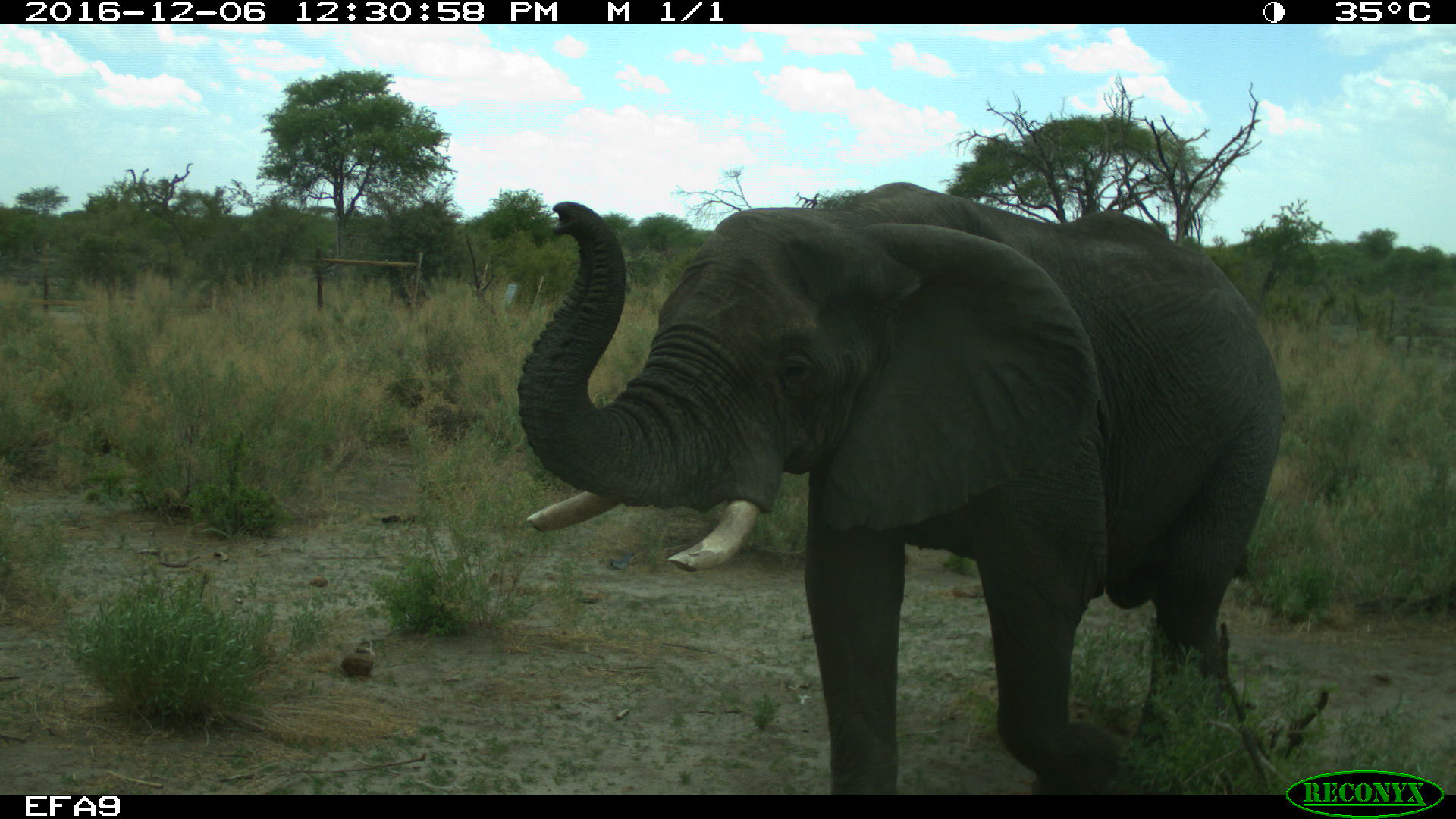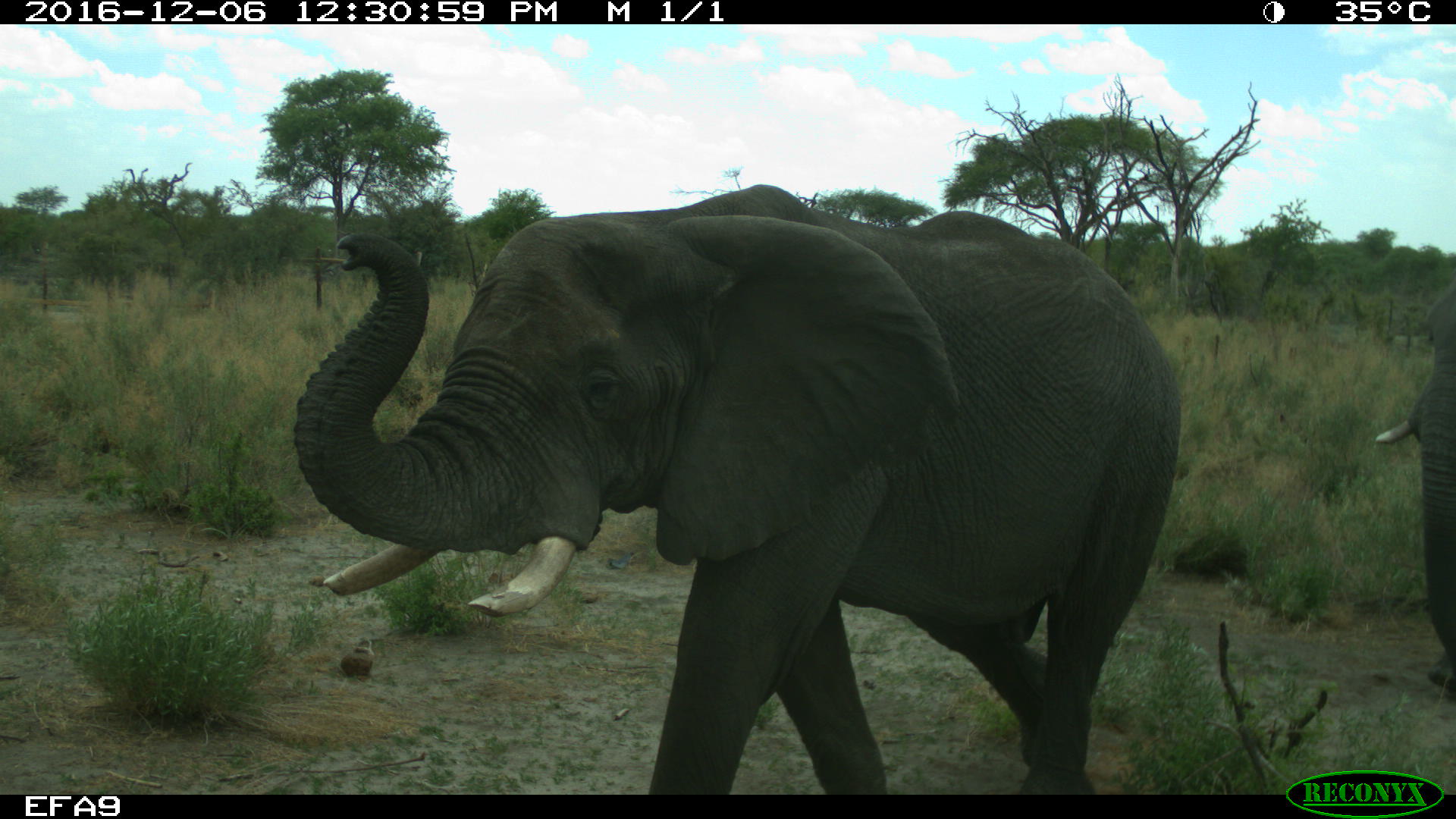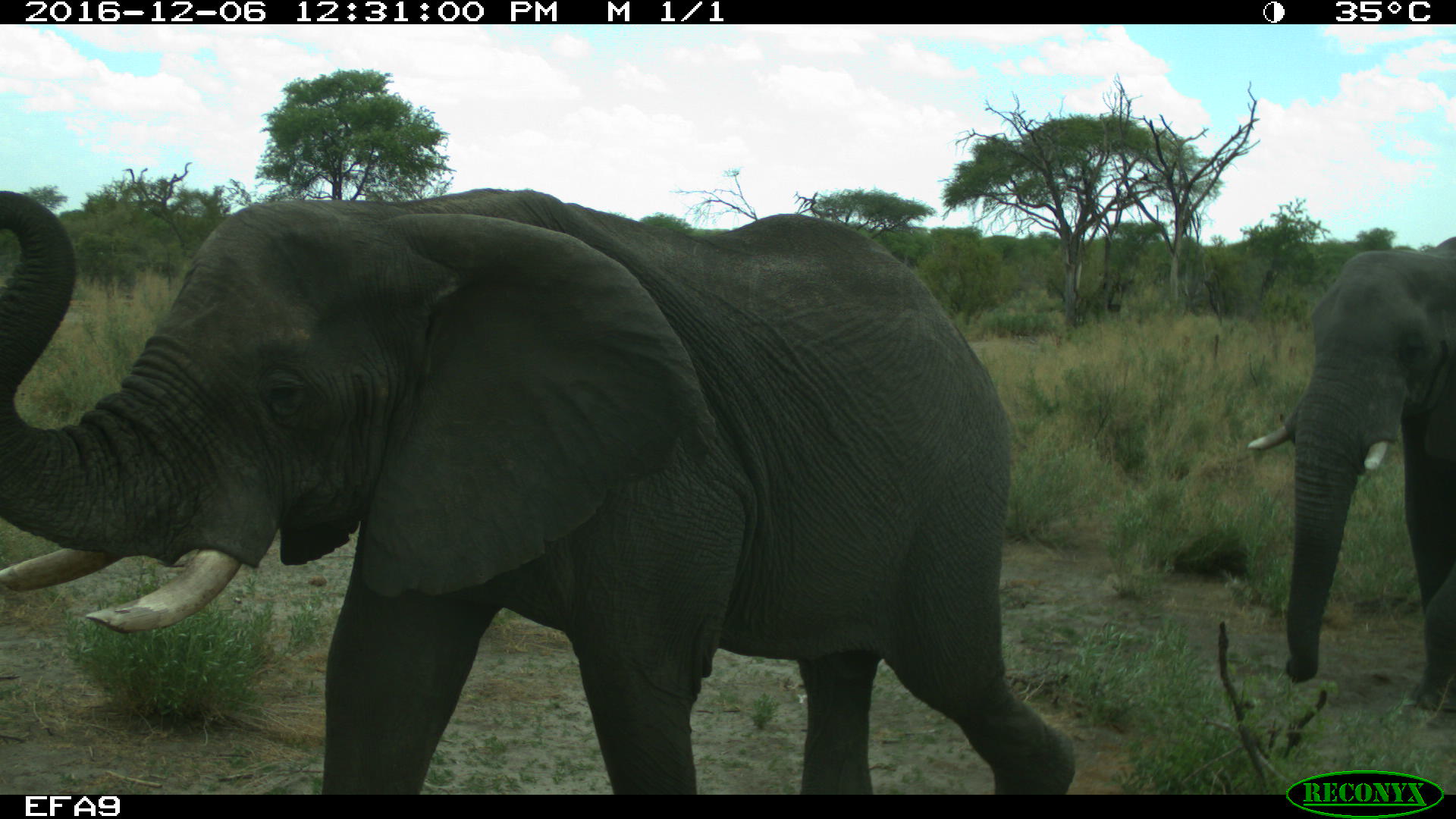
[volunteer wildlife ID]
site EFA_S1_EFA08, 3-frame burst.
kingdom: Animalia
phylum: Chordata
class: Mammalia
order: Proboscidea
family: Elephantidae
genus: Loxodonta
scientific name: Loxodonta africana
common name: african bush elephant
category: elephant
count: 1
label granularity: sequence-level